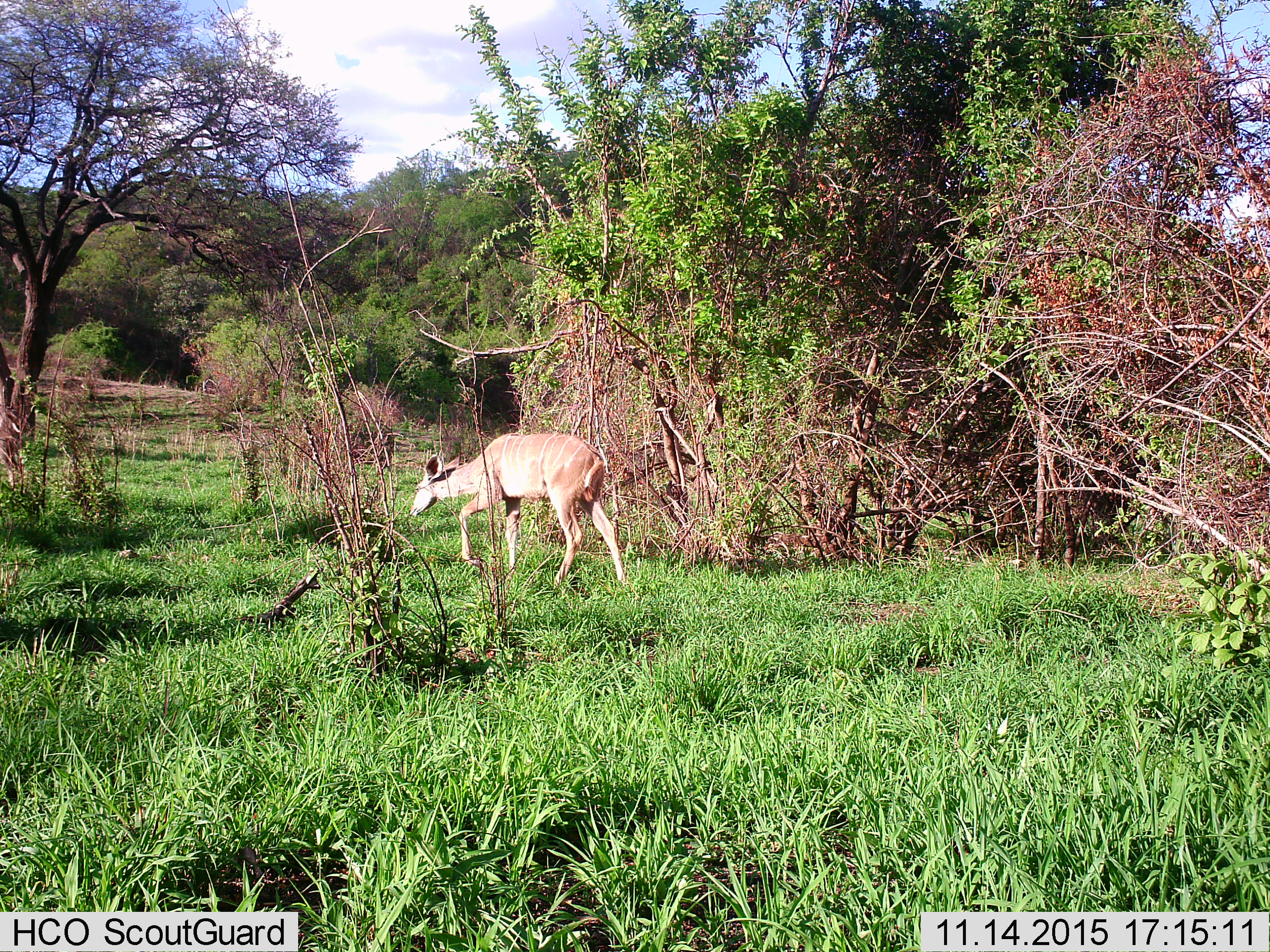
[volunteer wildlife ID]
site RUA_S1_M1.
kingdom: Animalia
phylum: Chordata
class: Mammalia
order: Artiodactyla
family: Bovidae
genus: Tragelaphus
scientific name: Tragelaphus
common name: kudu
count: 1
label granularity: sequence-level